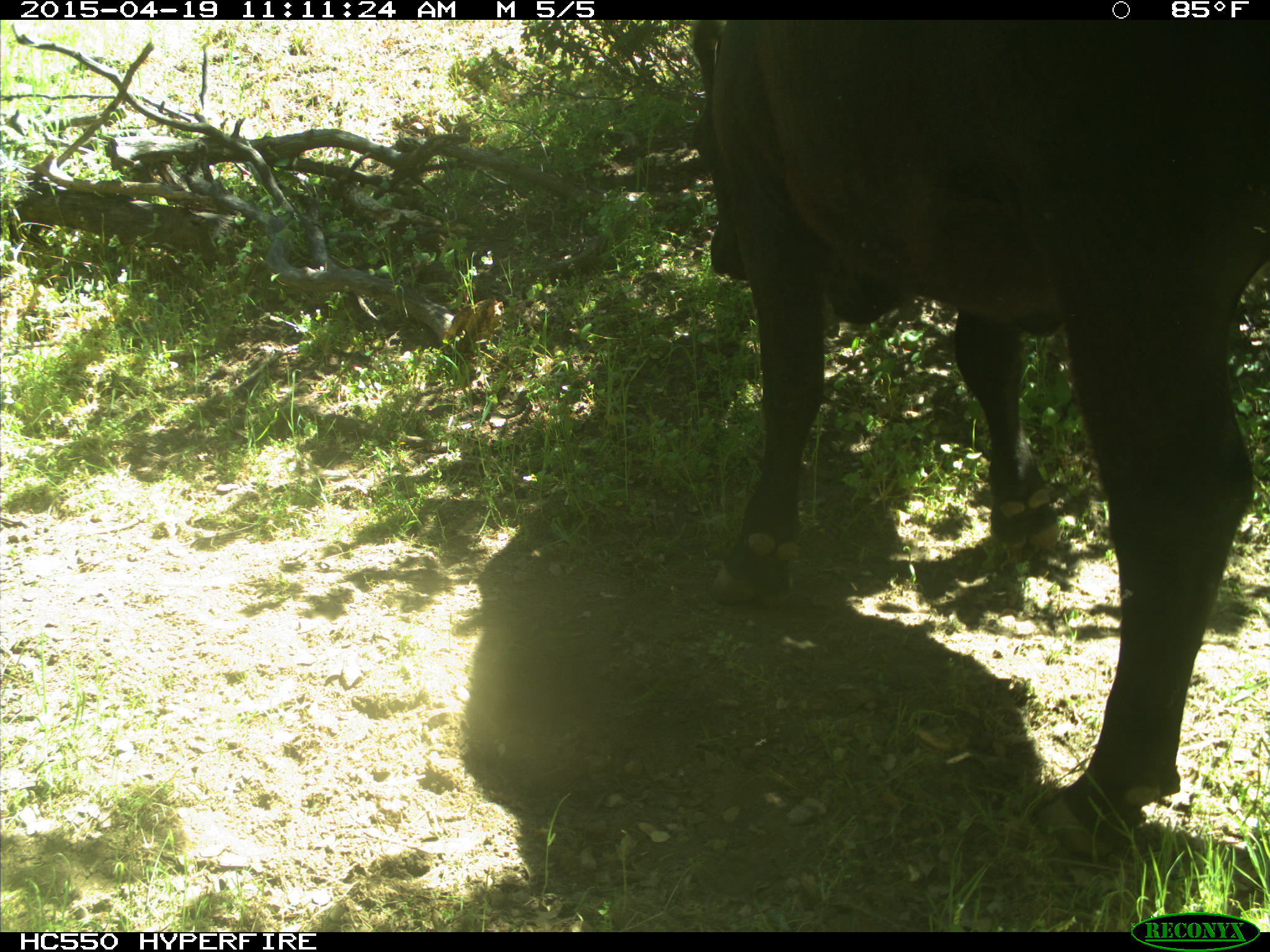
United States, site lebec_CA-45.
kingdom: Animalia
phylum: Chordata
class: Mammalia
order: Artiodactyla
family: Bovidae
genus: Bos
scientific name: Bos taurus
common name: domestic cow